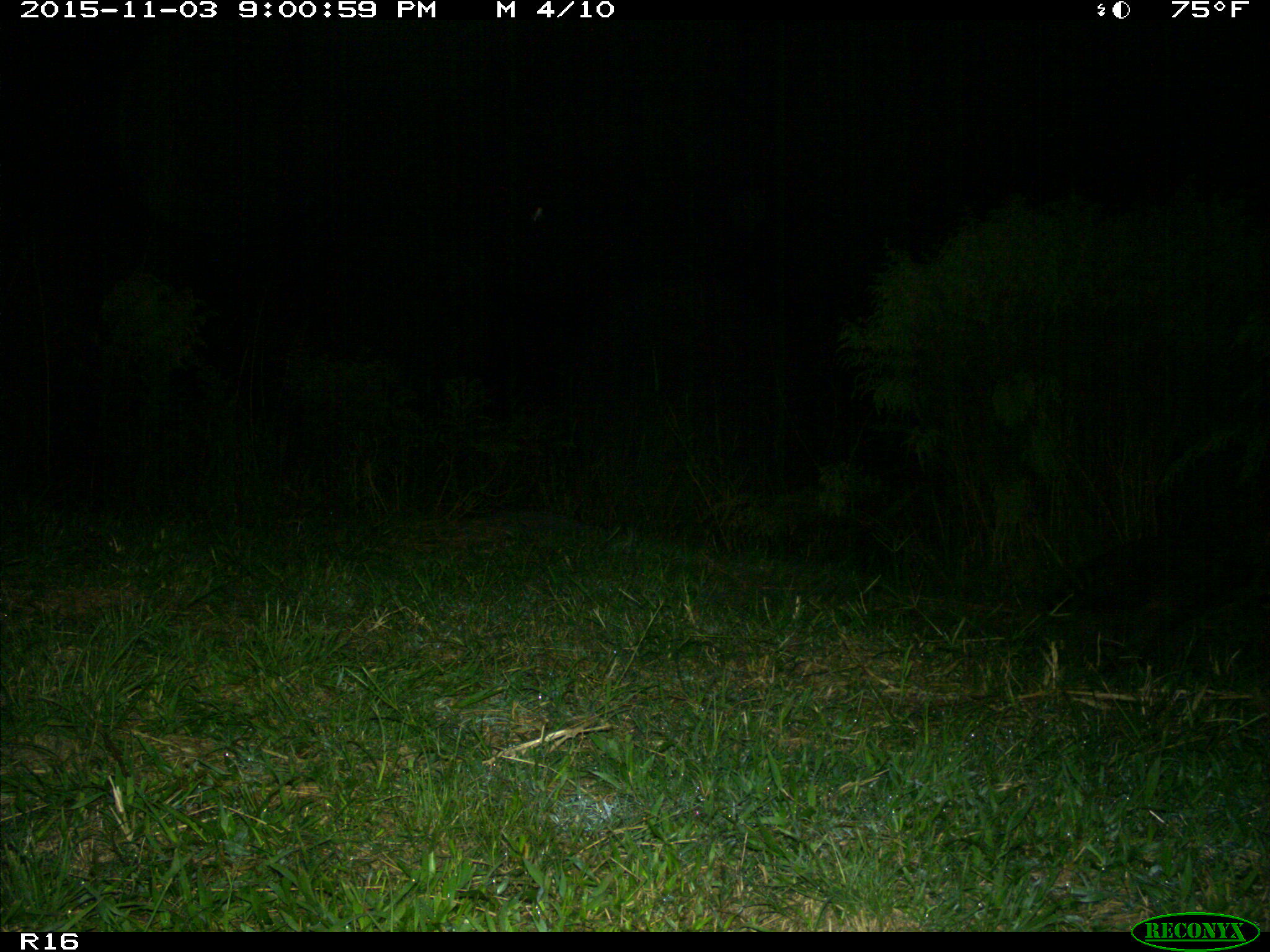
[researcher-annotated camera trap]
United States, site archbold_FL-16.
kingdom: Animalia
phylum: Chordata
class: Mammalia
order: Carnivora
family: Procyonidae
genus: Procyon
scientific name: Procyon lotor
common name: common raccoon